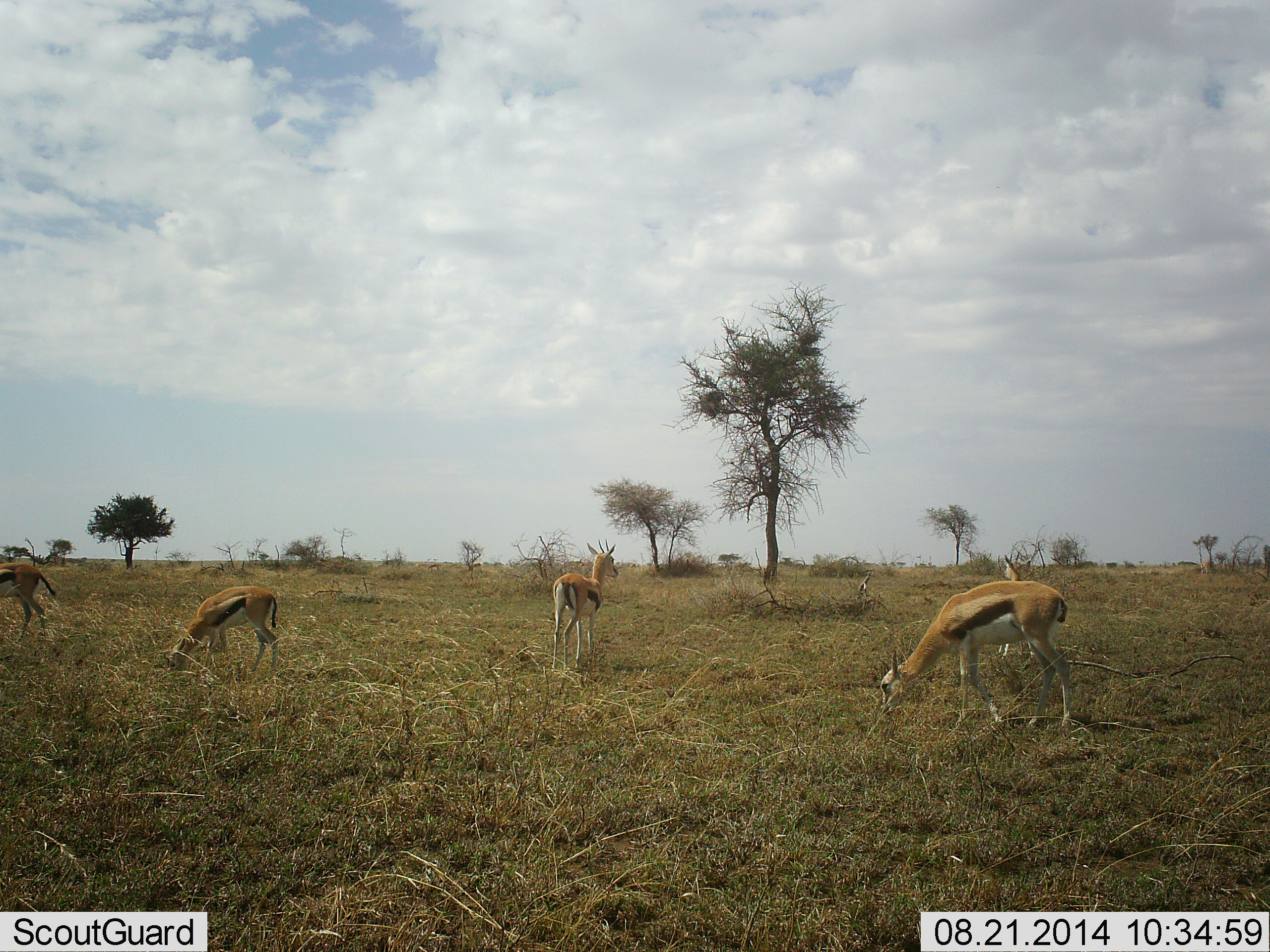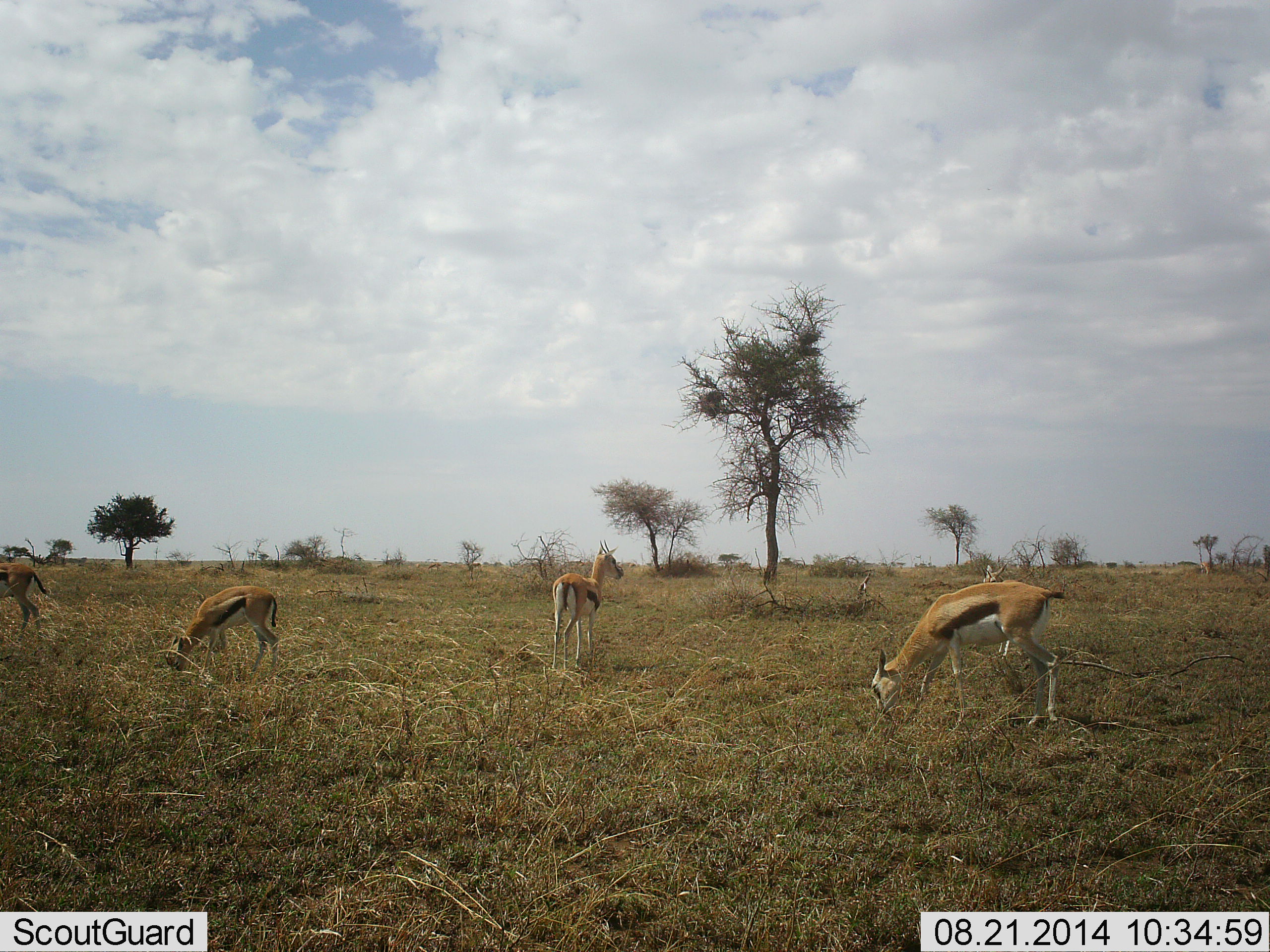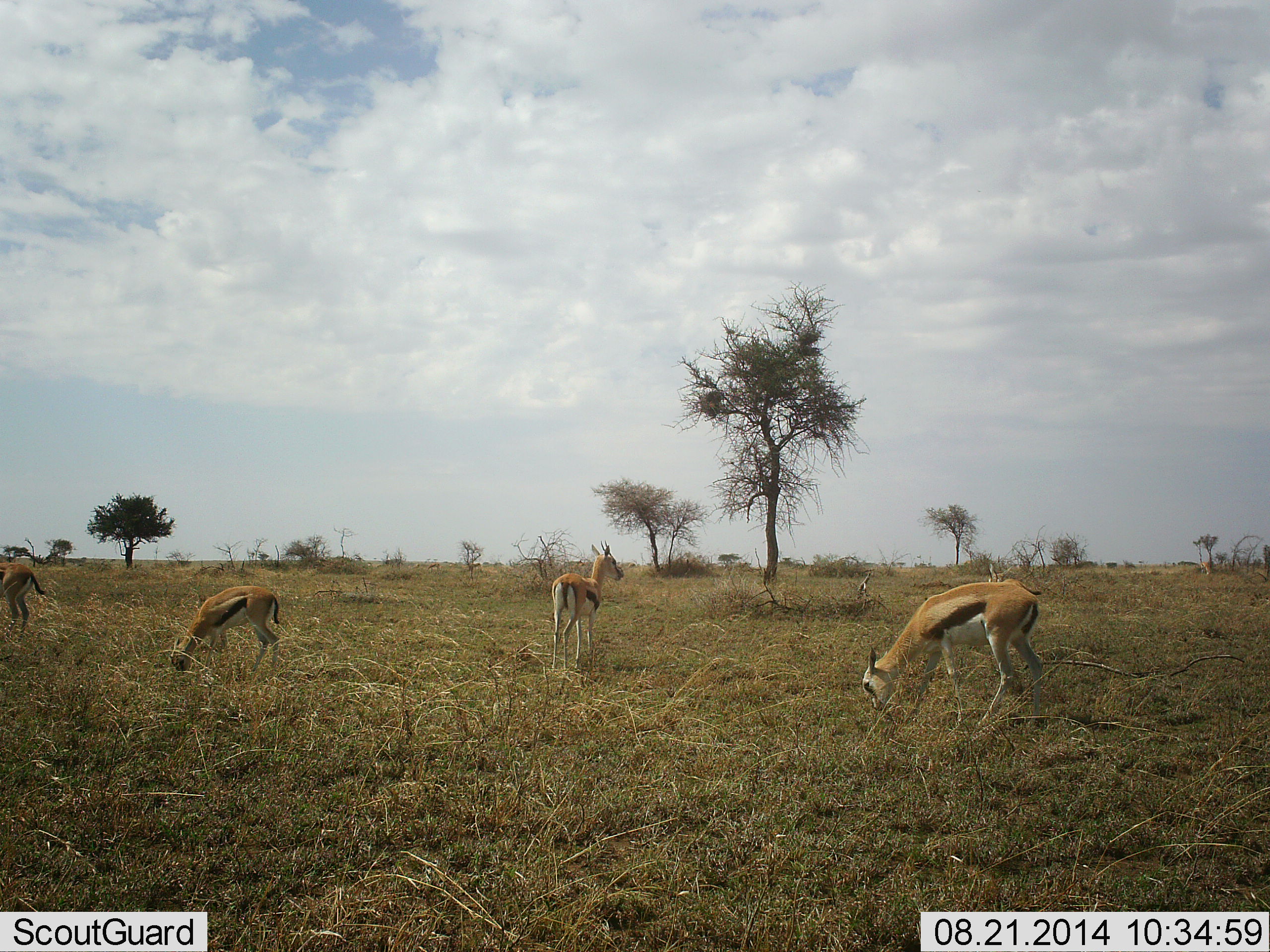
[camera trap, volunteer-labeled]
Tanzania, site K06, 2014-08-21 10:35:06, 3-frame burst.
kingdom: Animalia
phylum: Chordata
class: Mammalia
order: Artiodactyla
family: Bovidae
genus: Eudorcas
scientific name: Eudorcas thomsonii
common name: thomson's gazelle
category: gazellethomsons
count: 5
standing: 50%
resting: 0%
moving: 0%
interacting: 0%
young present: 0%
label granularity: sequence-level